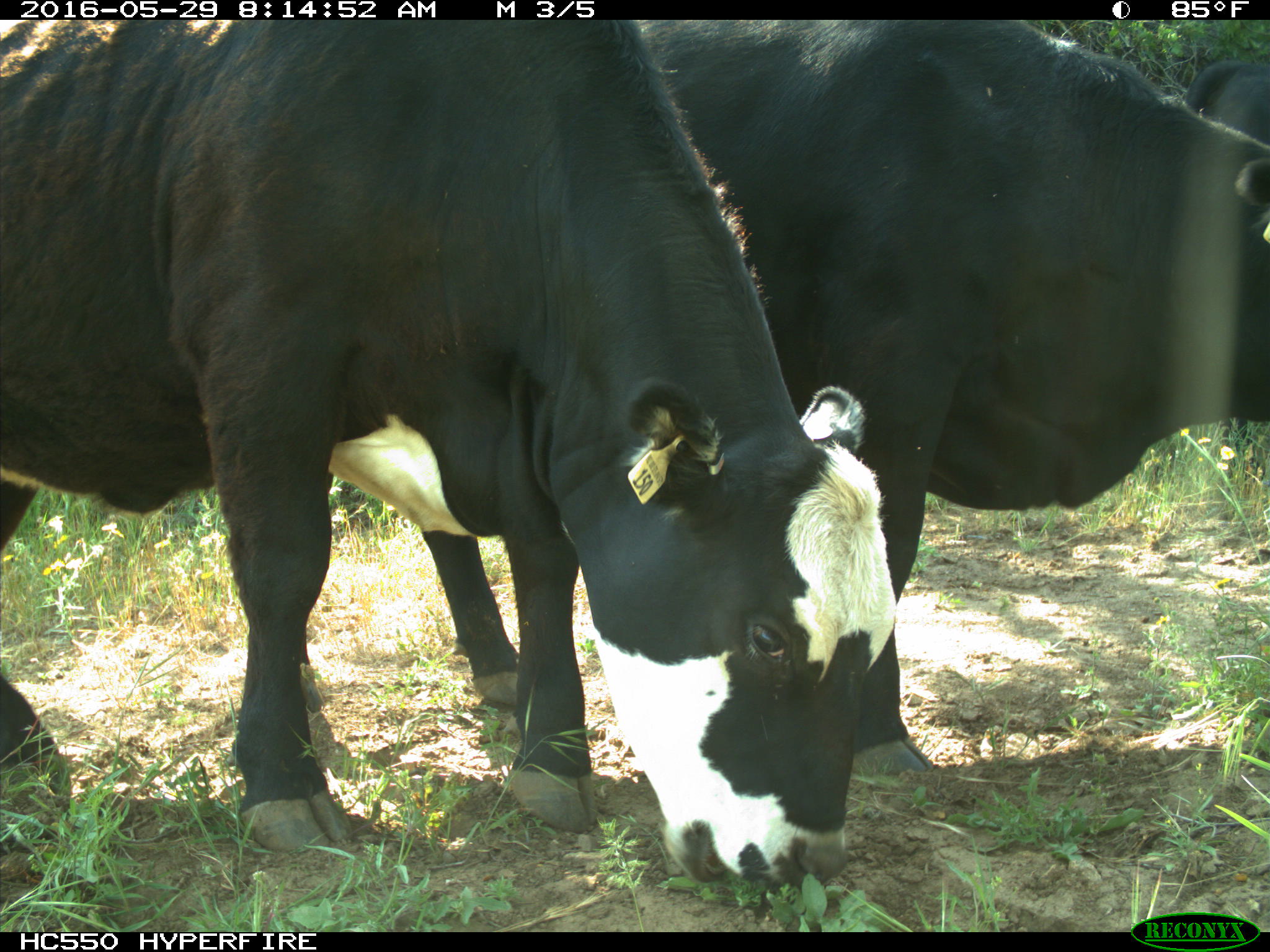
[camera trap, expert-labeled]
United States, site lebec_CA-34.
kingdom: Animalia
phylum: Chordata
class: Mammalia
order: Artiodactyla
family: Bovidae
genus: Bos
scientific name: Bos taurus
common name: domestic cow